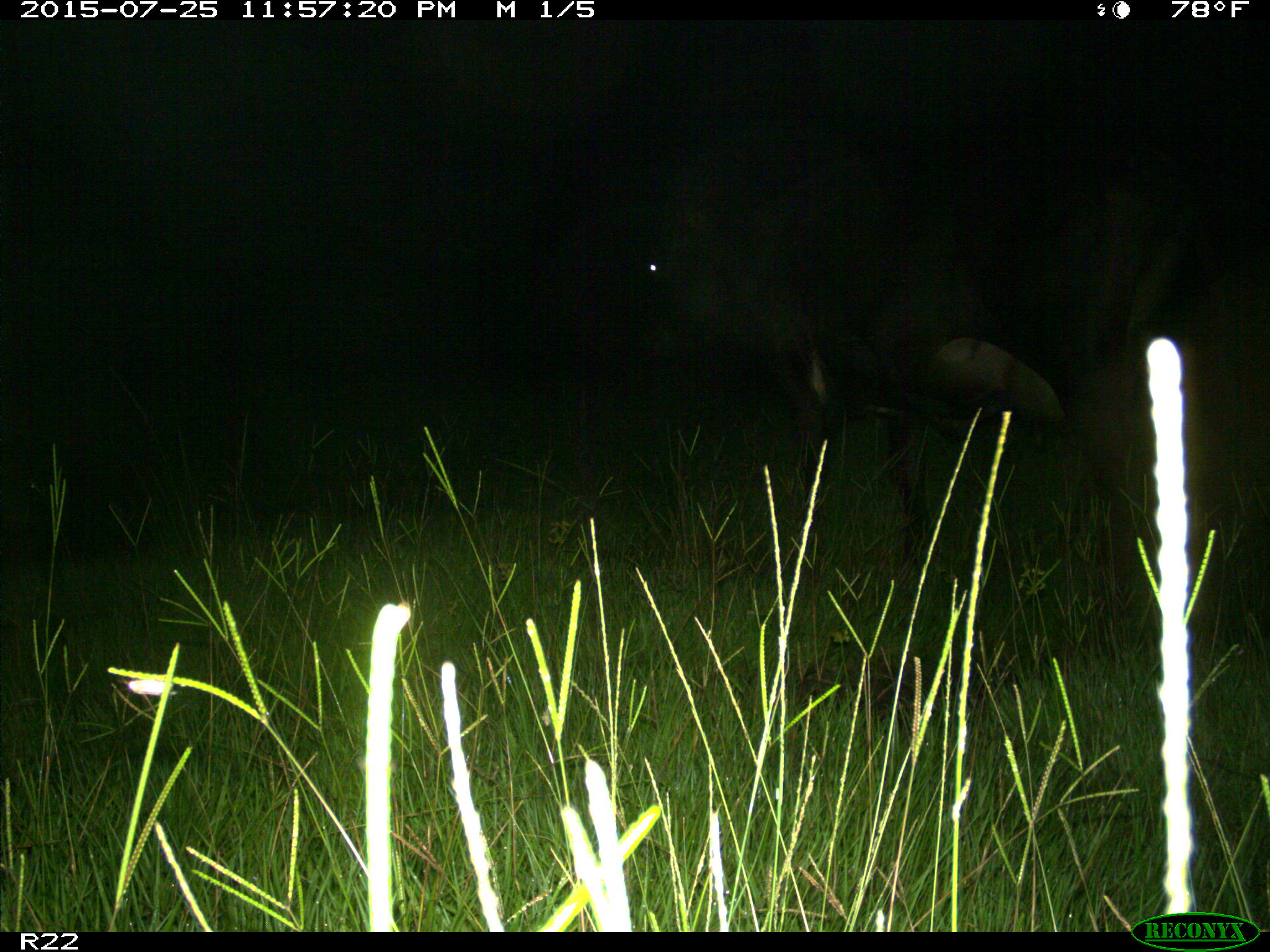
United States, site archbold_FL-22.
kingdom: Animalia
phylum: Chordata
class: Mammalia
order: Artiodactyla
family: Bovidae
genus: Bos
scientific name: Bos taurus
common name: domestic cow